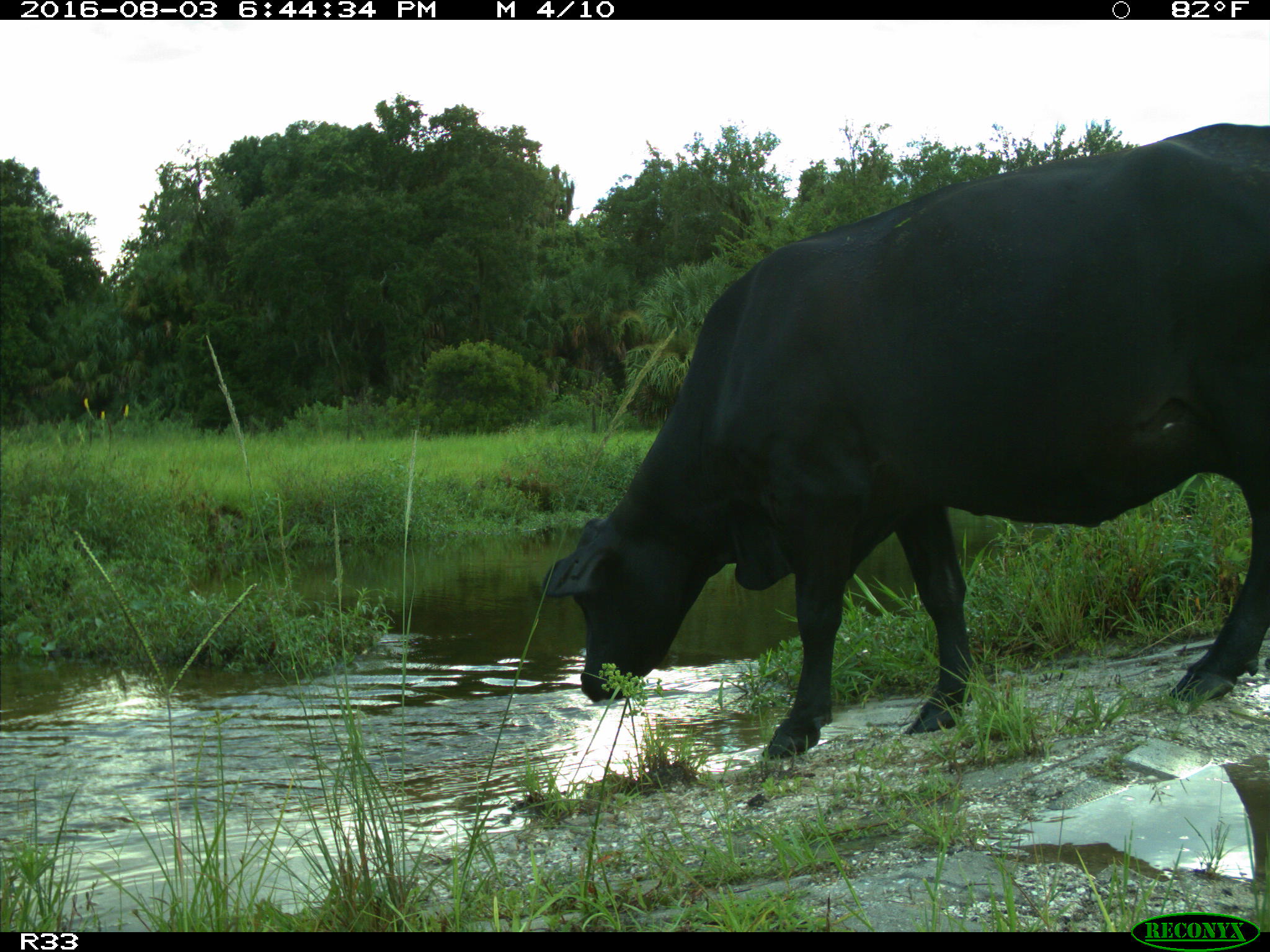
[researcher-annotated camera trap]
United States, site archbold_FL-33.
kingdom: Animalia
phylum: Chordata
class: Mammalia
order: Artiodactyla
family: Bovidae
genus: Bos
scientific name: Bos taurus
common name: domestic cow